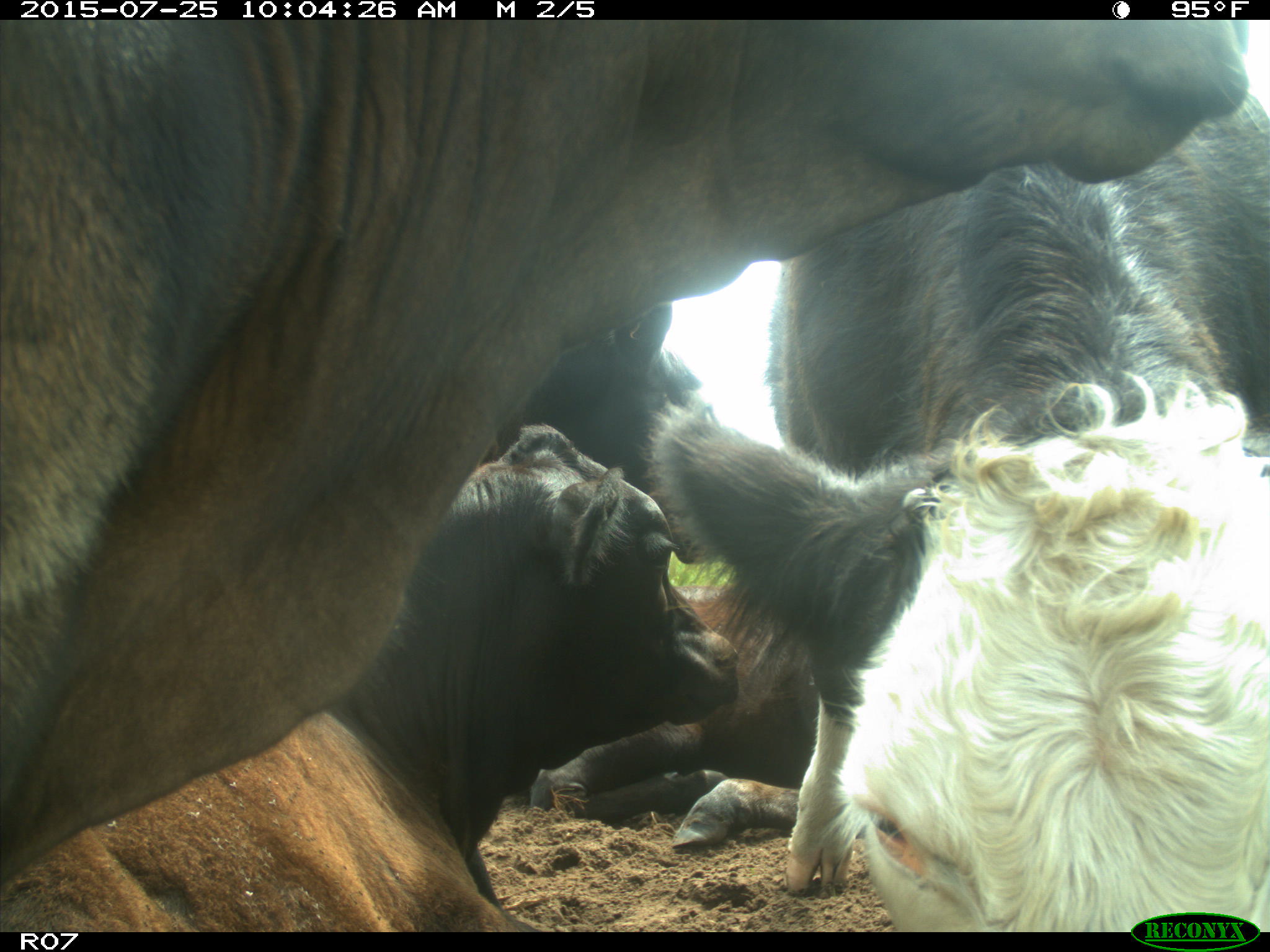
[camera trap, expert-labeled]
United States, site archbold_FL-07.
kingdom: Animalia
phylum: Chordata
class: Mammalia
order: Artiodactyla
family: Bovidae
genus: Bos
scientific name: Bos taurus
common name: domestic cow